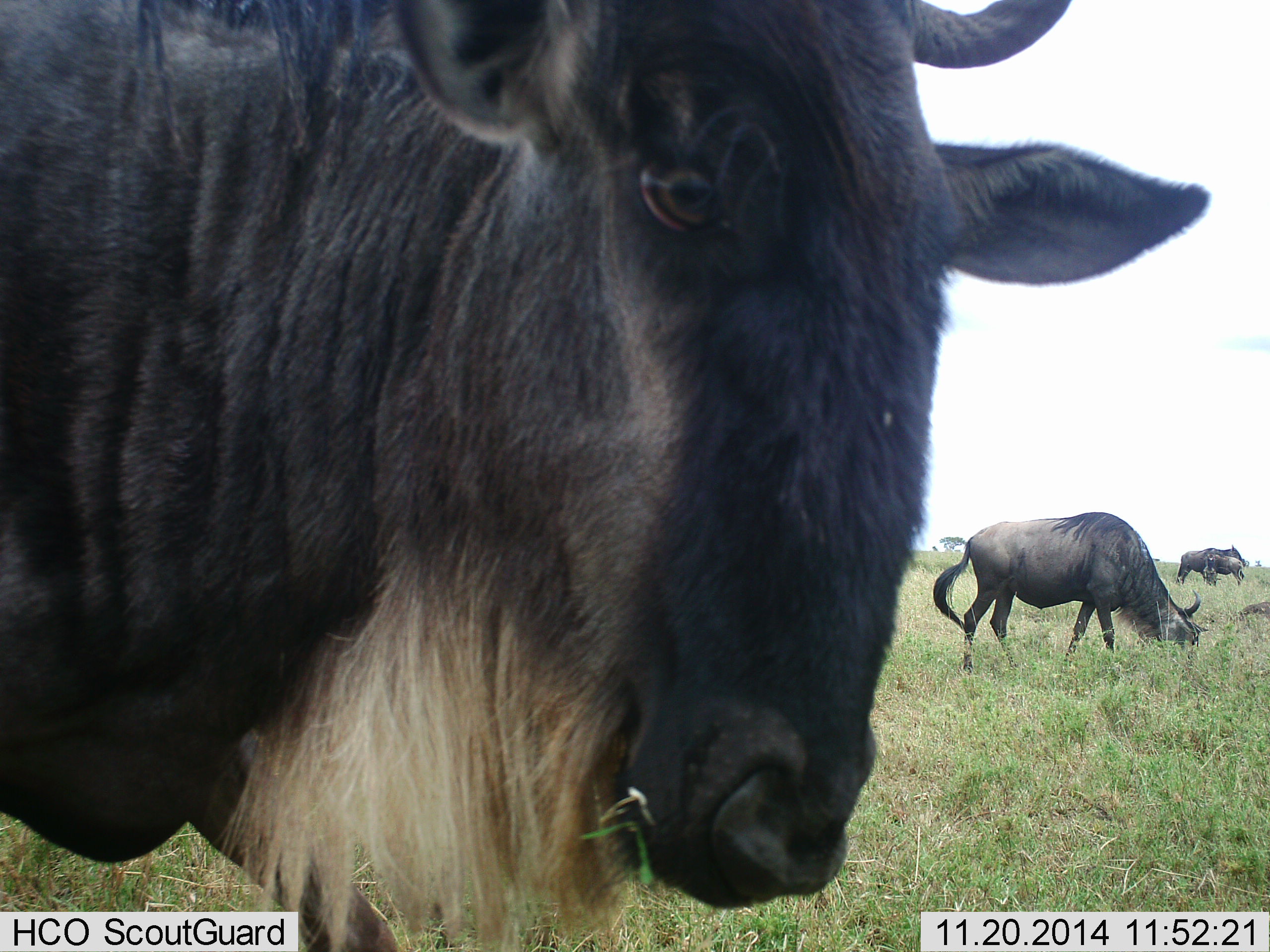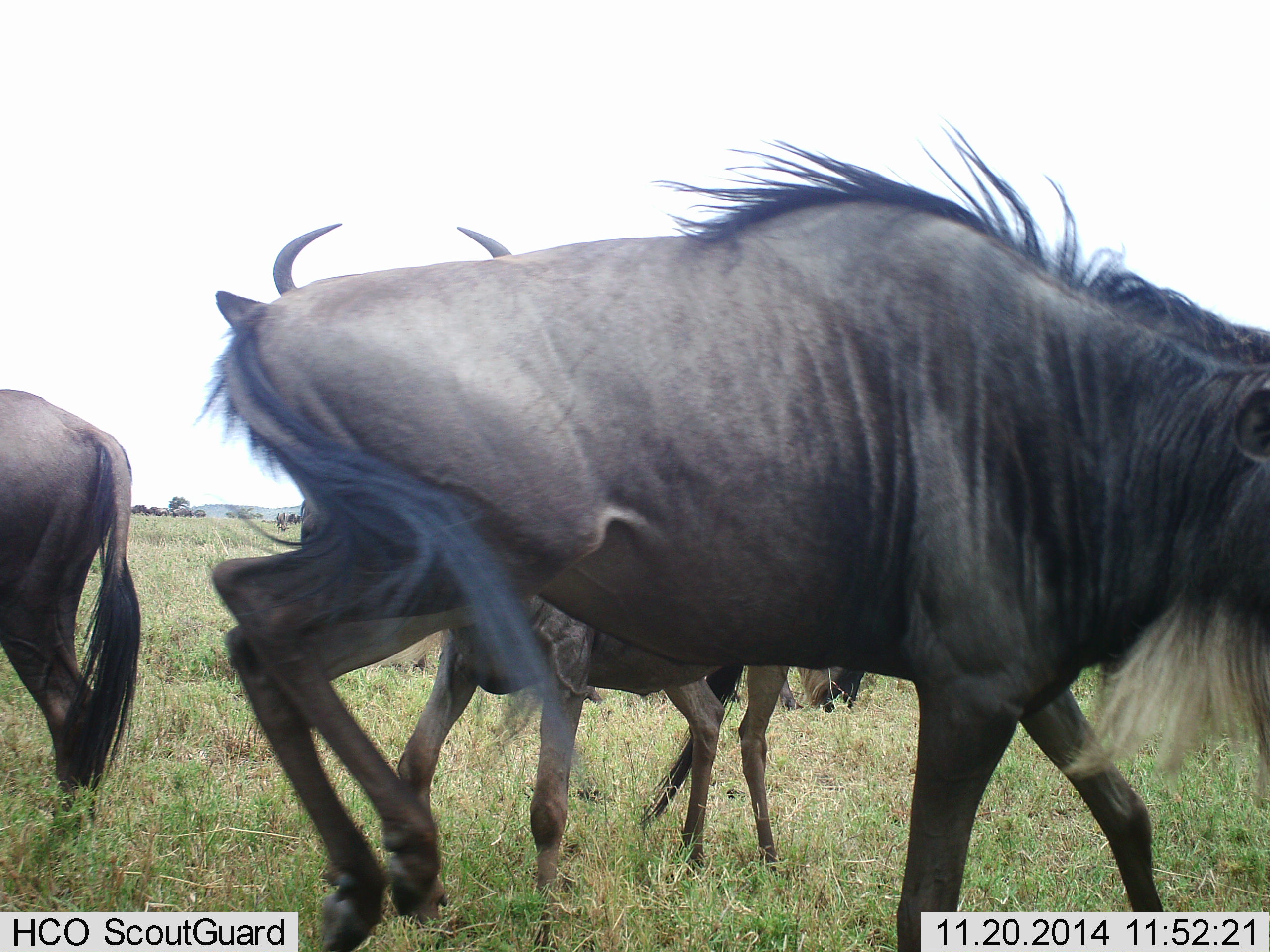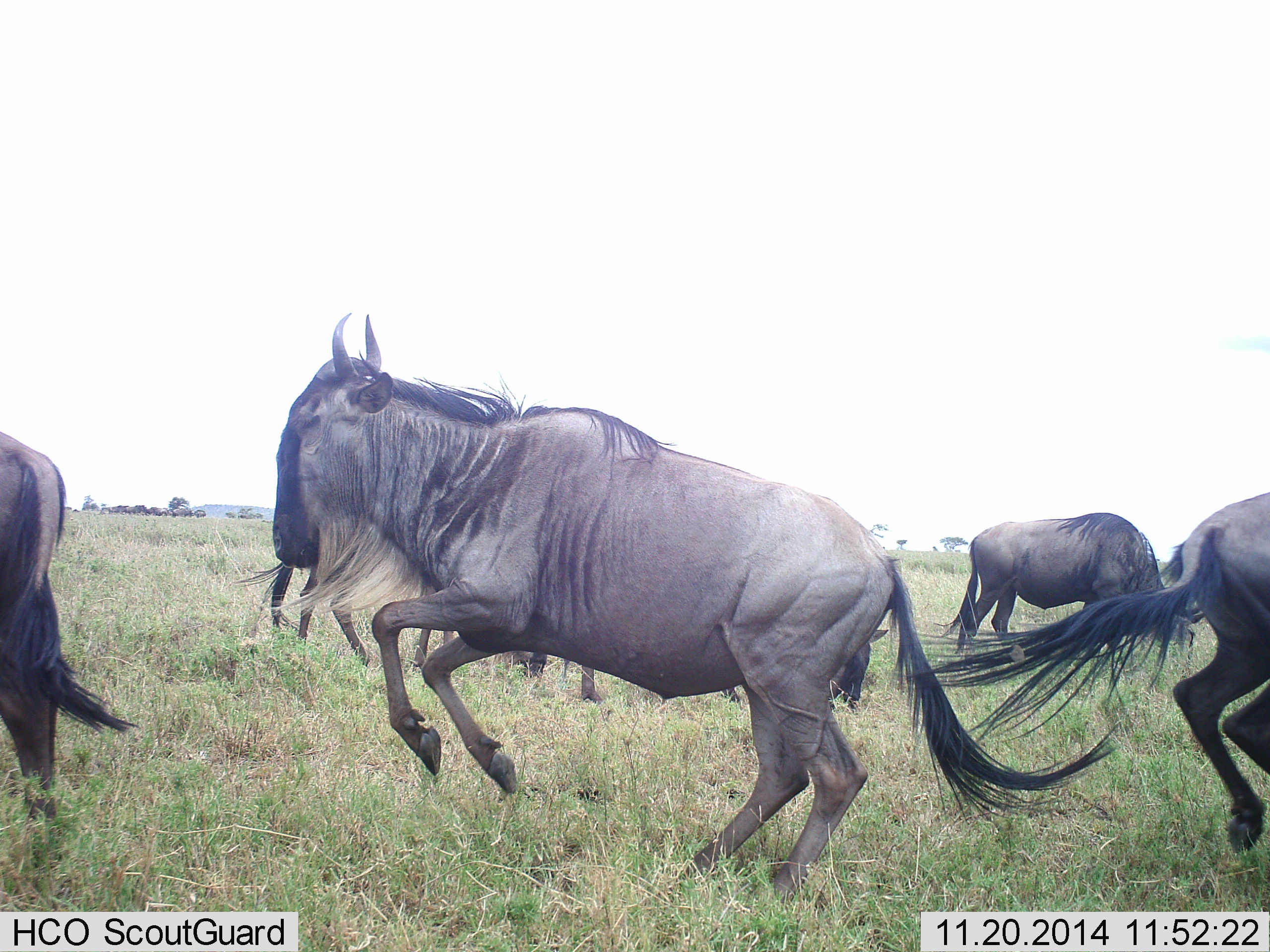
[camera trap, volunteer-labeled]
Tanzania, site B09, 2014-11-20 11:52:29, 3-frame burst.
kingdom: Animalia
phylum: Chordata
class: Mammalia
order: Artiodactyla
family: Bovidae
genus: Connochaetes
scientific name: Connochaetes taurinus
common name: blue wildebeest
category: wildebeest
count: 8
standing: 20%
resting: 0%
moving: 100%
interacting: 20%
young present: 0%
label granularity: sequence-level